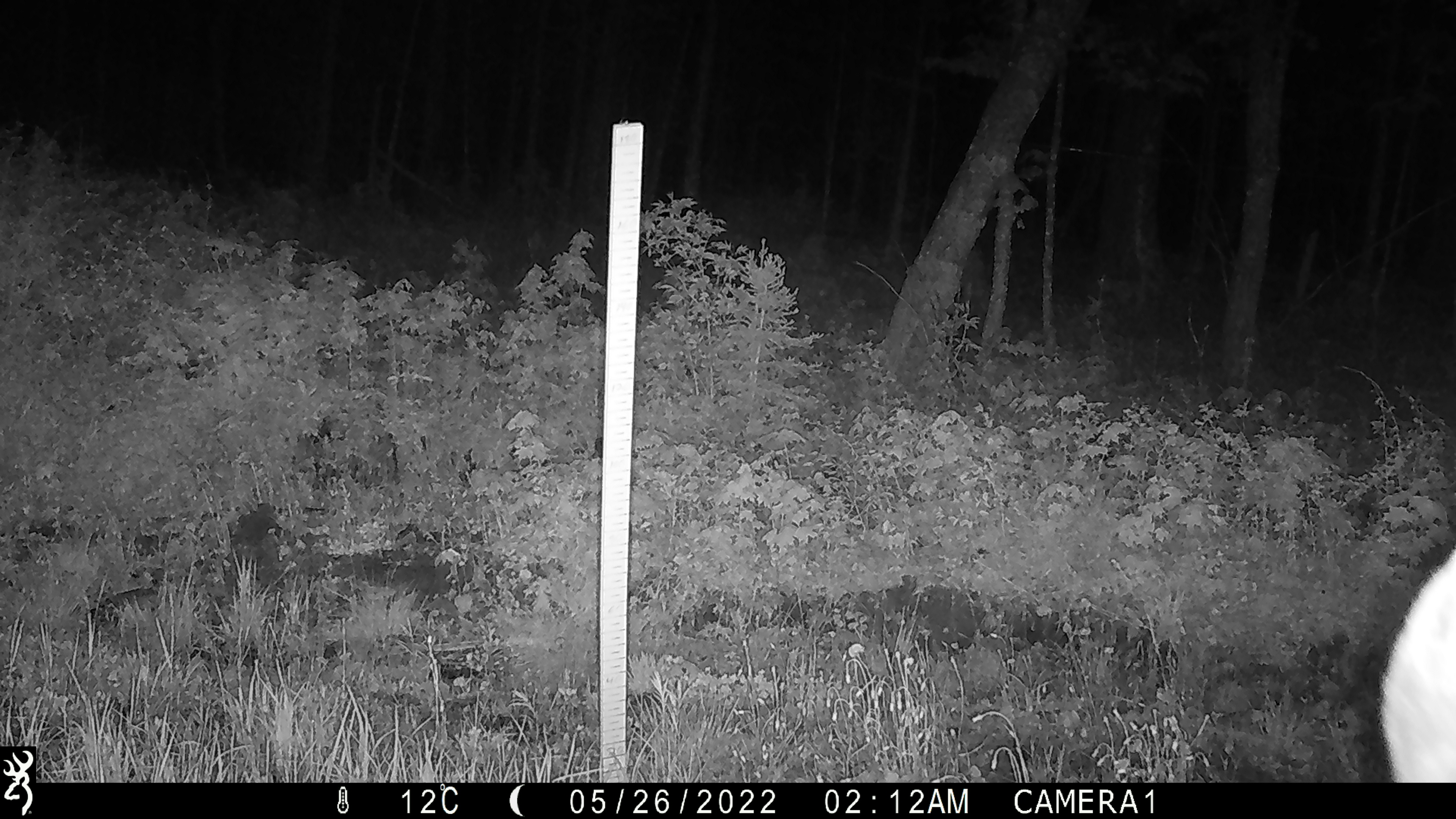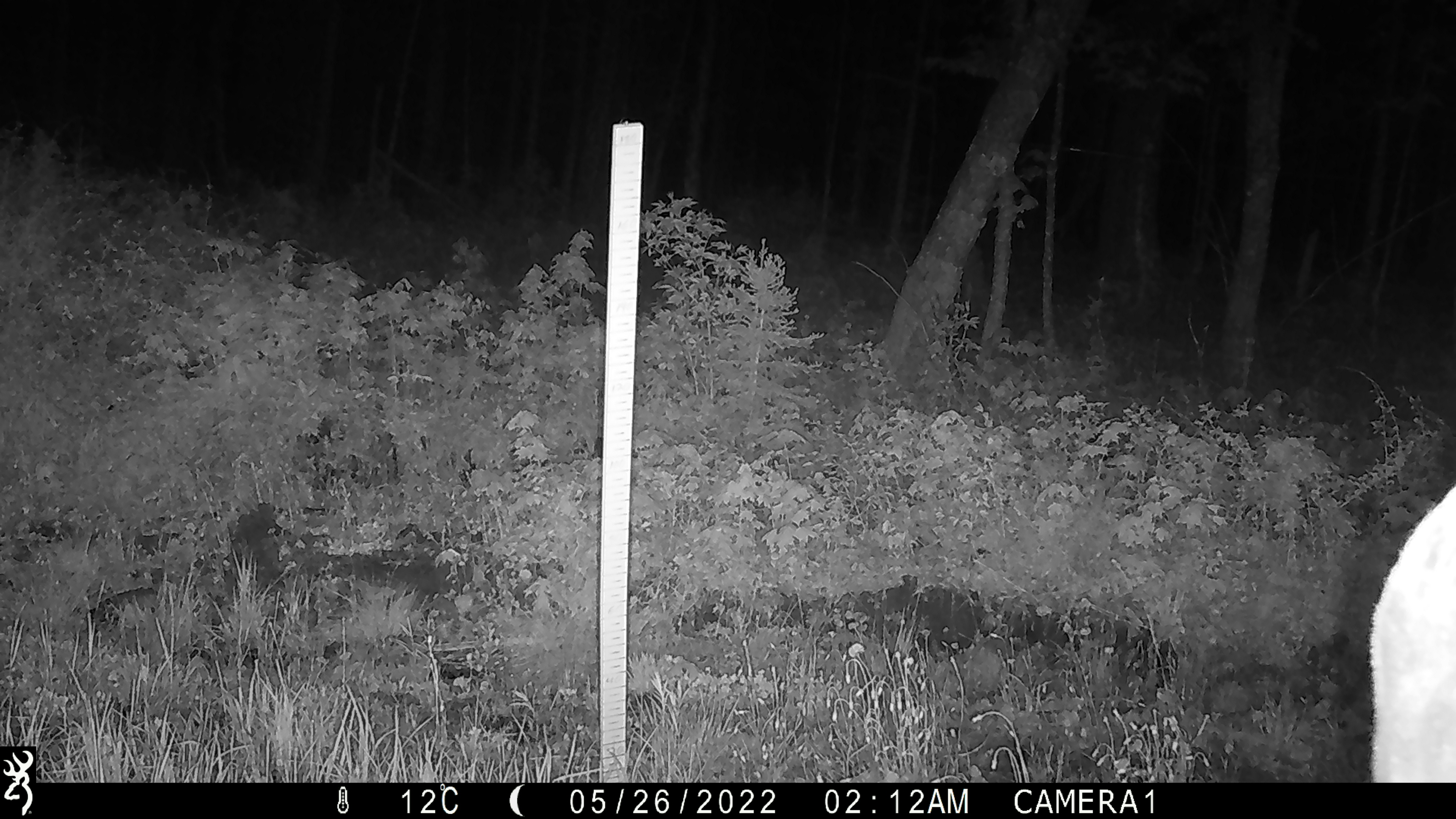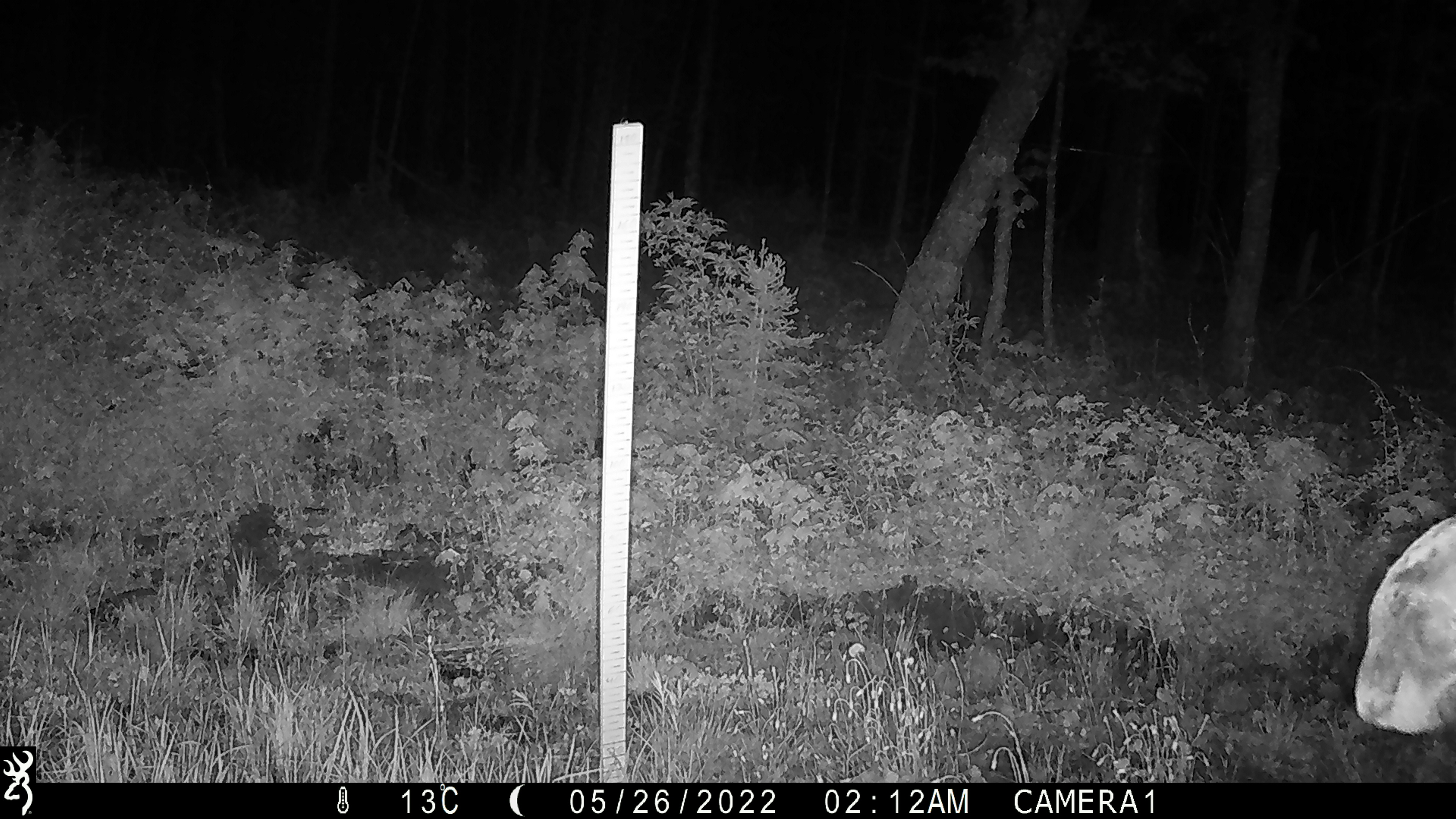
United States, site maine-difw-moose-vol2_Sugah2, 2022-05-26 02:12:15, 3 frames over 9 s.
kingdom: Animalia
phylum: Chordata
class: Mammalia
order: Artiodactyla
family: Cervidae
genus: Alces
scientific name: Alces alces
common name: moose